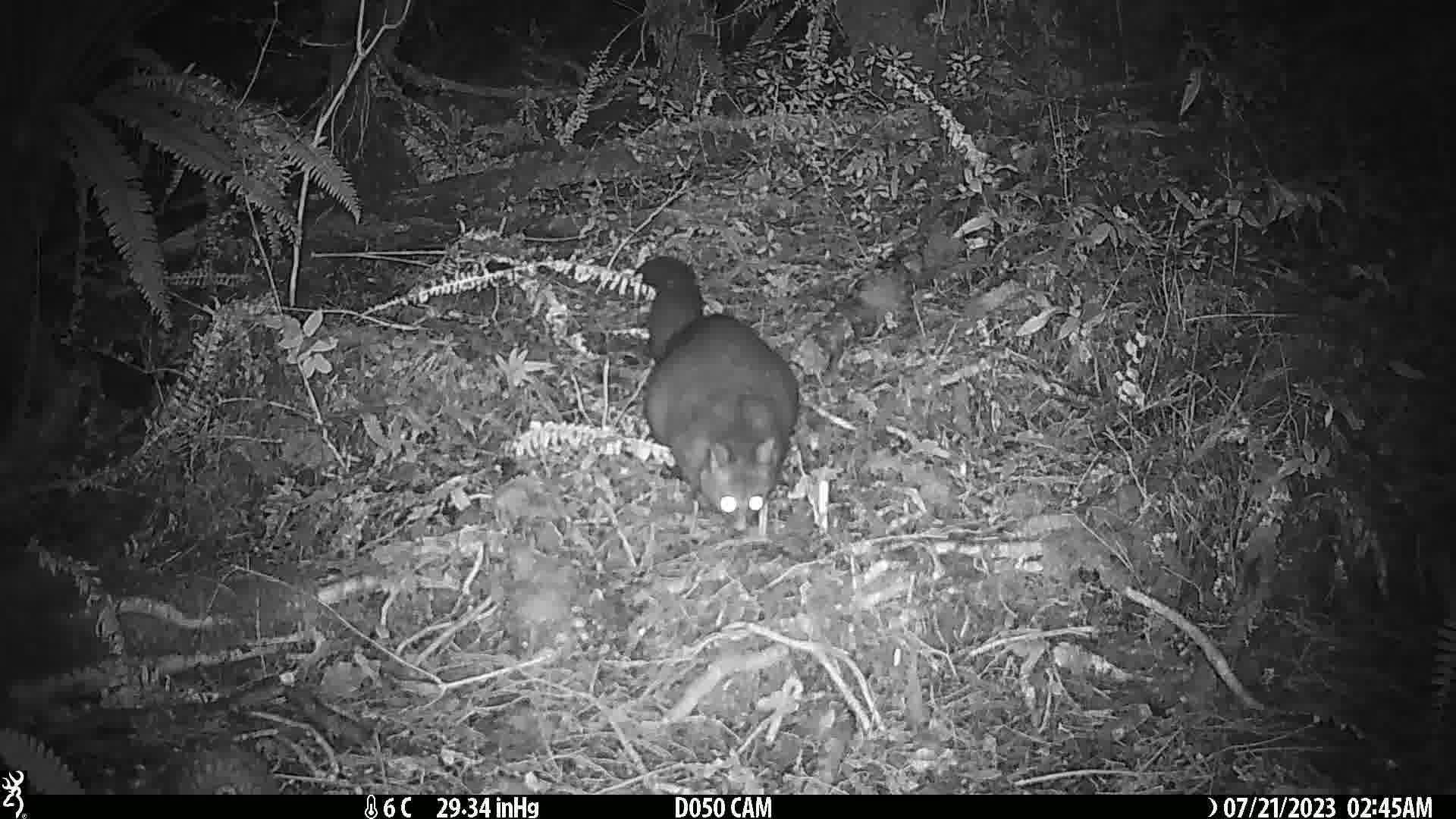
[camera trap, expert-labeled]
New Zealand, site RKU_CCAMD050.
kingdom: Animalia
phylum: Chordata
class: Mammalia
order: Diprotodontia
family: Phalangeridae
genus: Trichosurus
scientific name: Trichosurus vulpecula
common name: common brushtail possum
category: possum